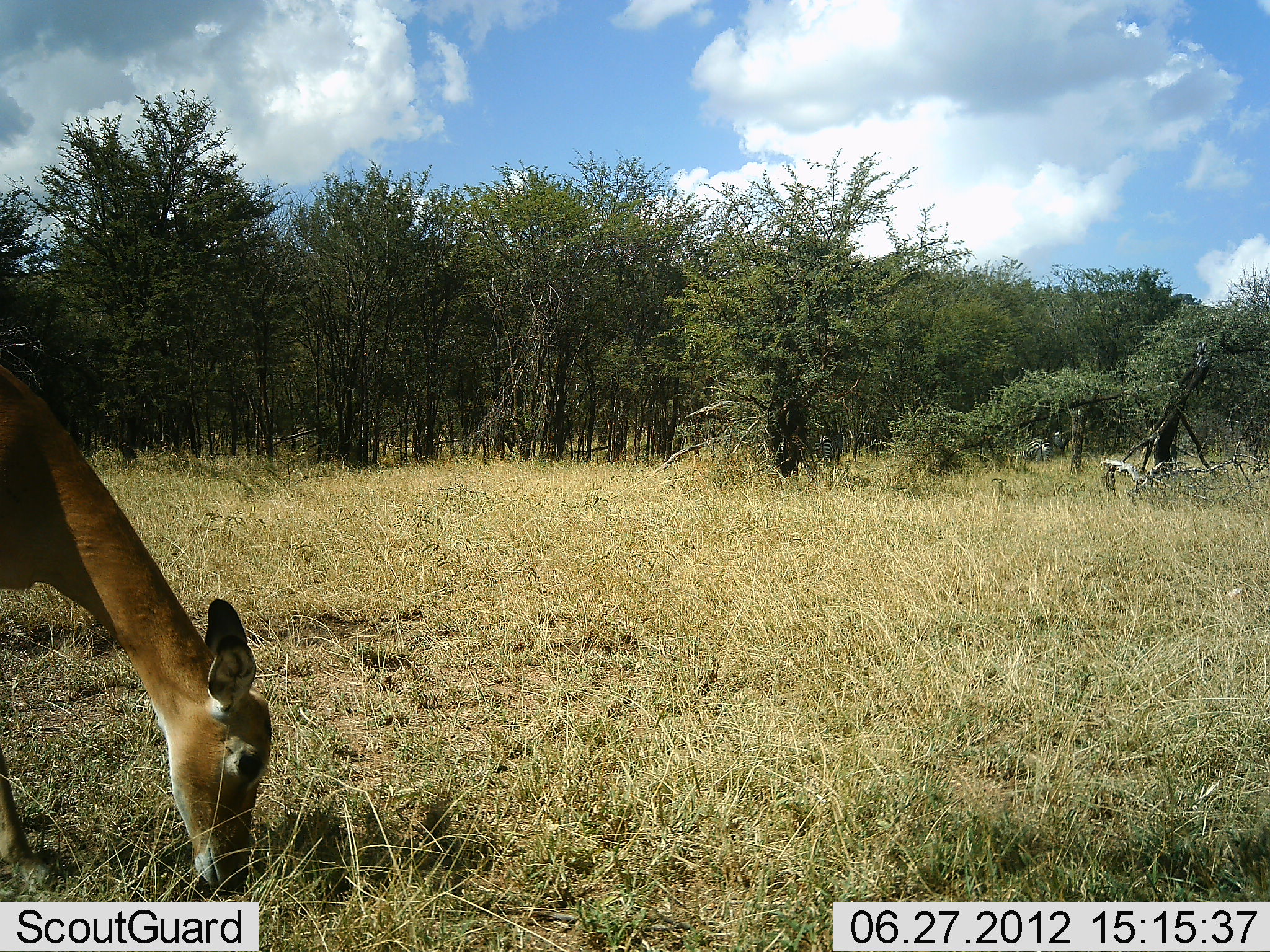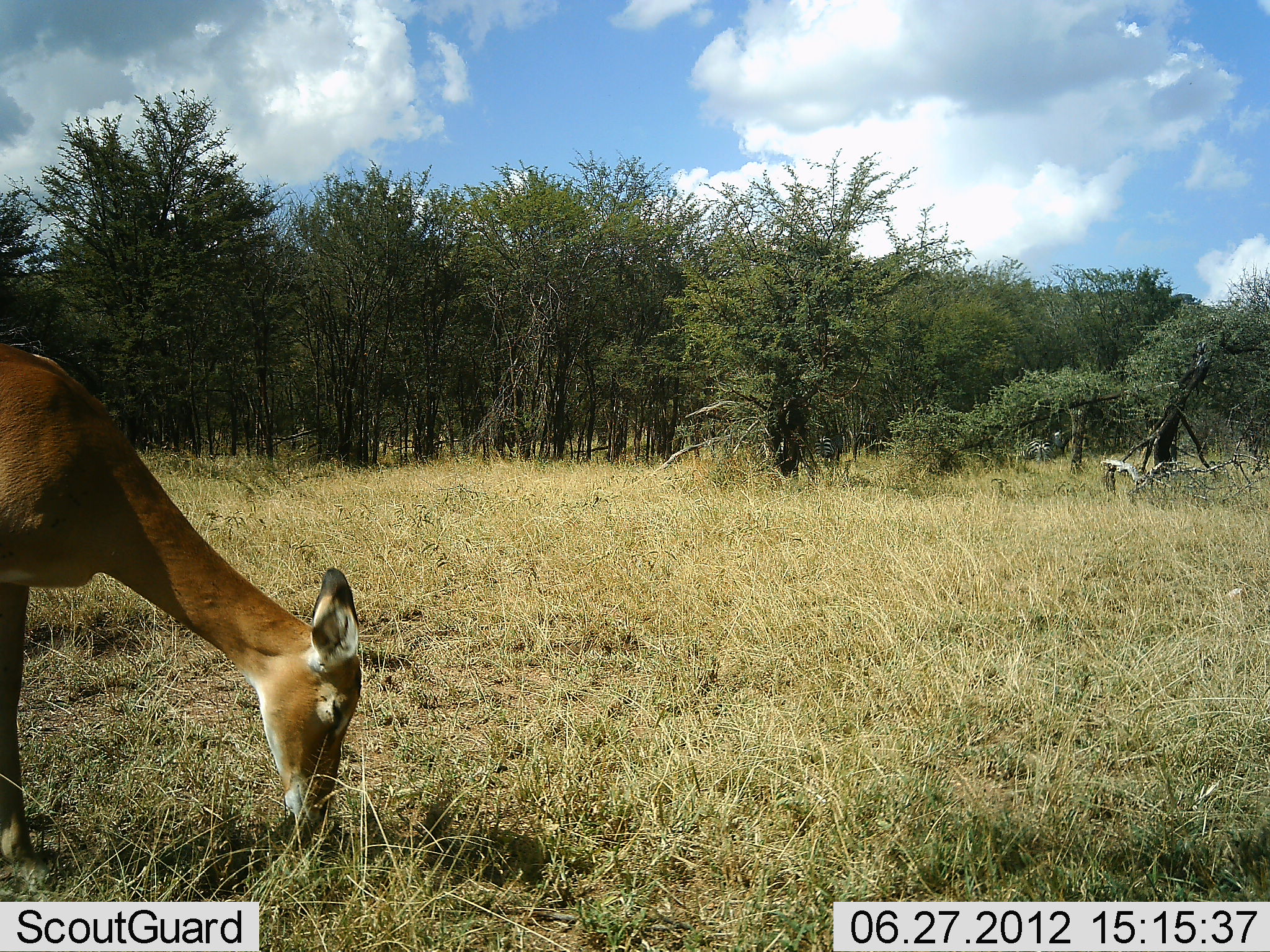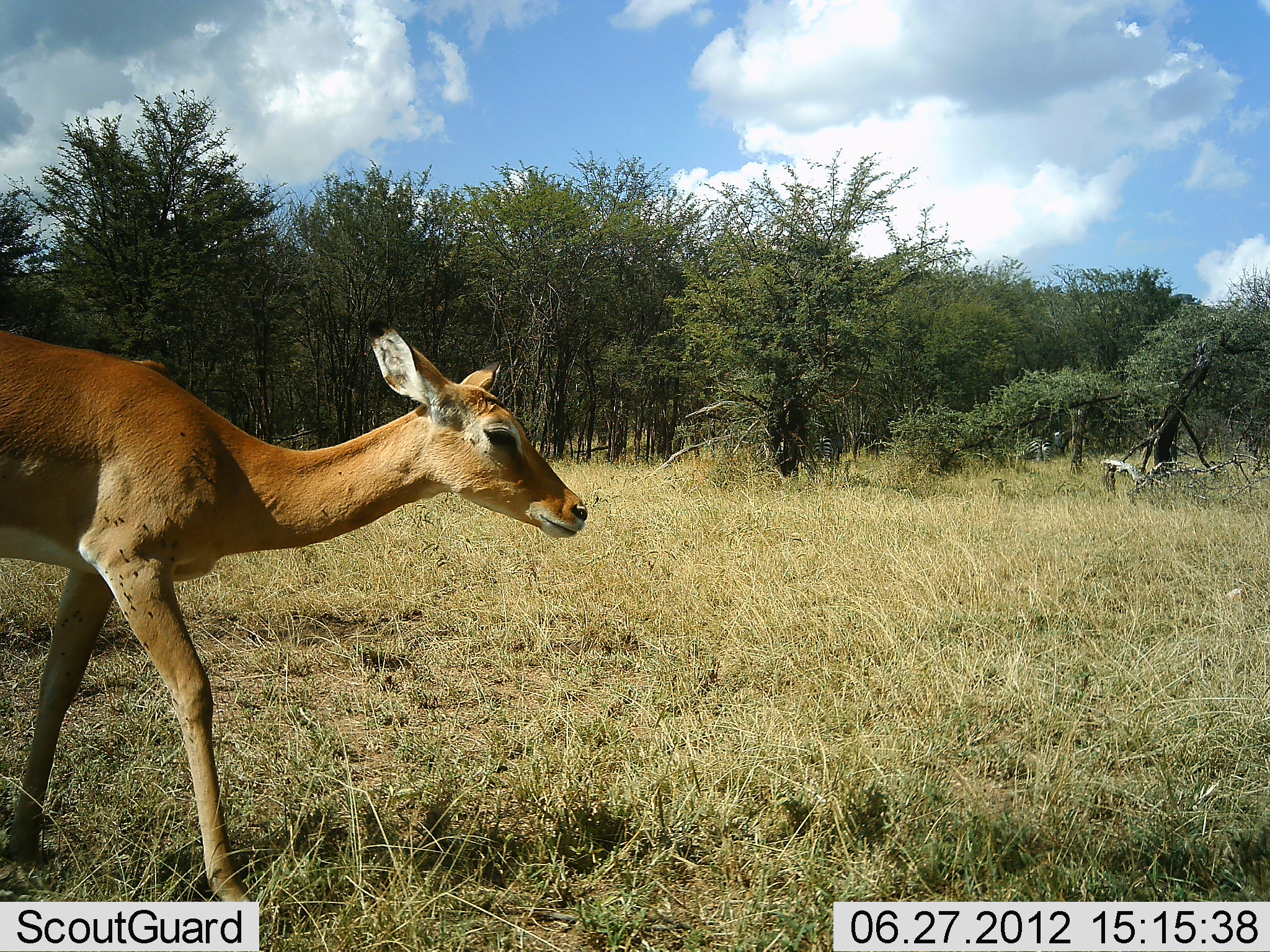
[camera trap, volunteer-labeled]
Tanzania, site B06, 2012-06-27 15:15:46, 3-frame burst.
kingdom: Animalia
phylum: Chordata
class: Mammalia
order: Artiodactyla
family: Bovidae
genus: Aepyceros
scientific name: Aepyceros melampus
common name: impala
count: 1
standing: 9%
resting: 0%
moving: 0%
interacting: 0%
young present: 0%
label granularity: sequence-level